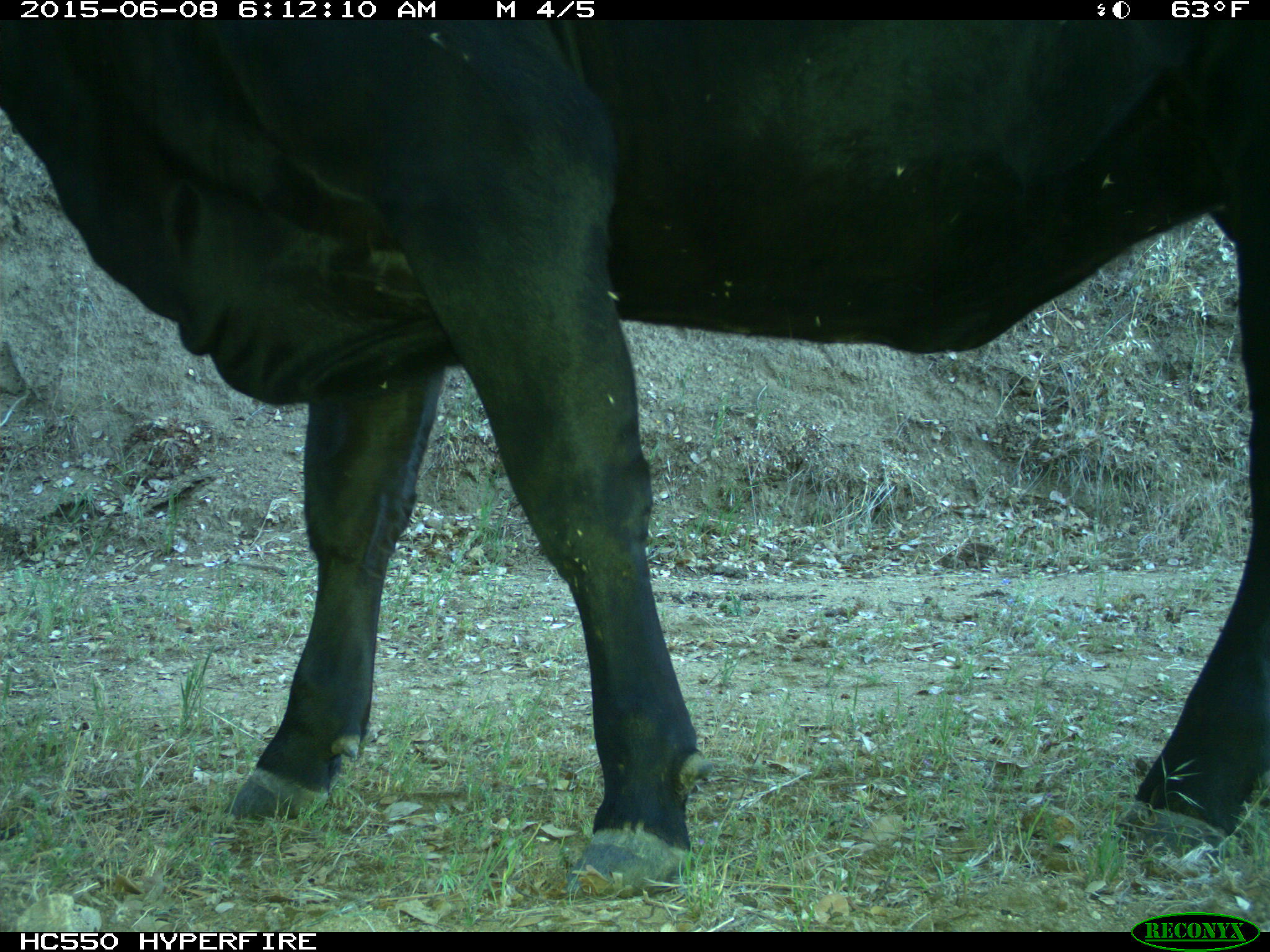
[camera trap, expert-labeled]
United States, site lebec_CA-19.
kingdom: Animalia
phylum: Chordata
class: Mammalia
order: Artiodactyla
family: Bovidae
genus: Bos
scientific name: Bos taurus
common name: domestic cow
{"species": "Bos taurus (domestic cow)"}